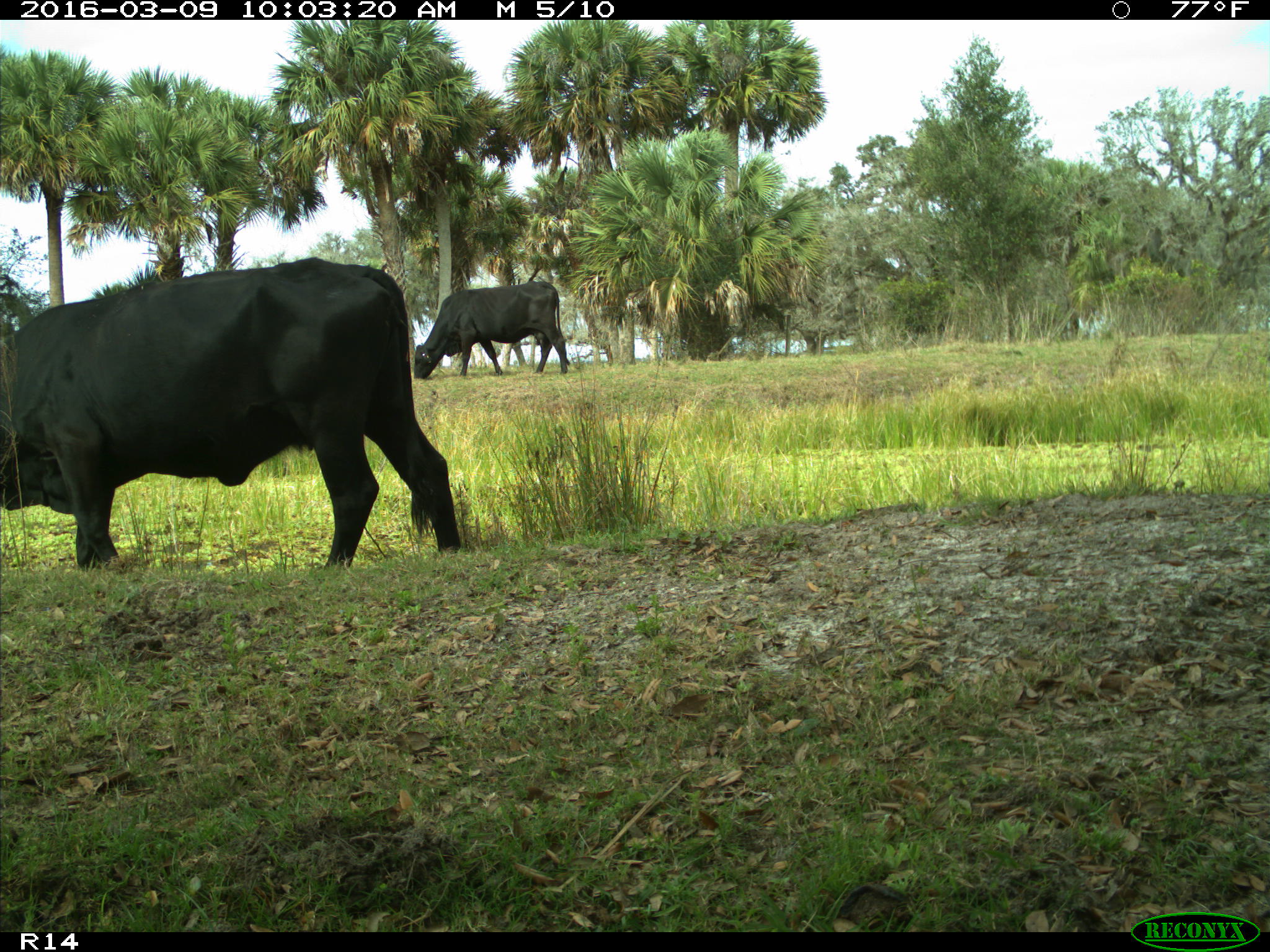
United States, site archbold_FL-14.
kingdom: Animalia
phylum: Chordata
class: Mammalia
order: Artiodactyla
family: Bovidae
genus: Bos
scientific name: Bos taurus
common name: domestic cow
Bos taurus (domestic cow).